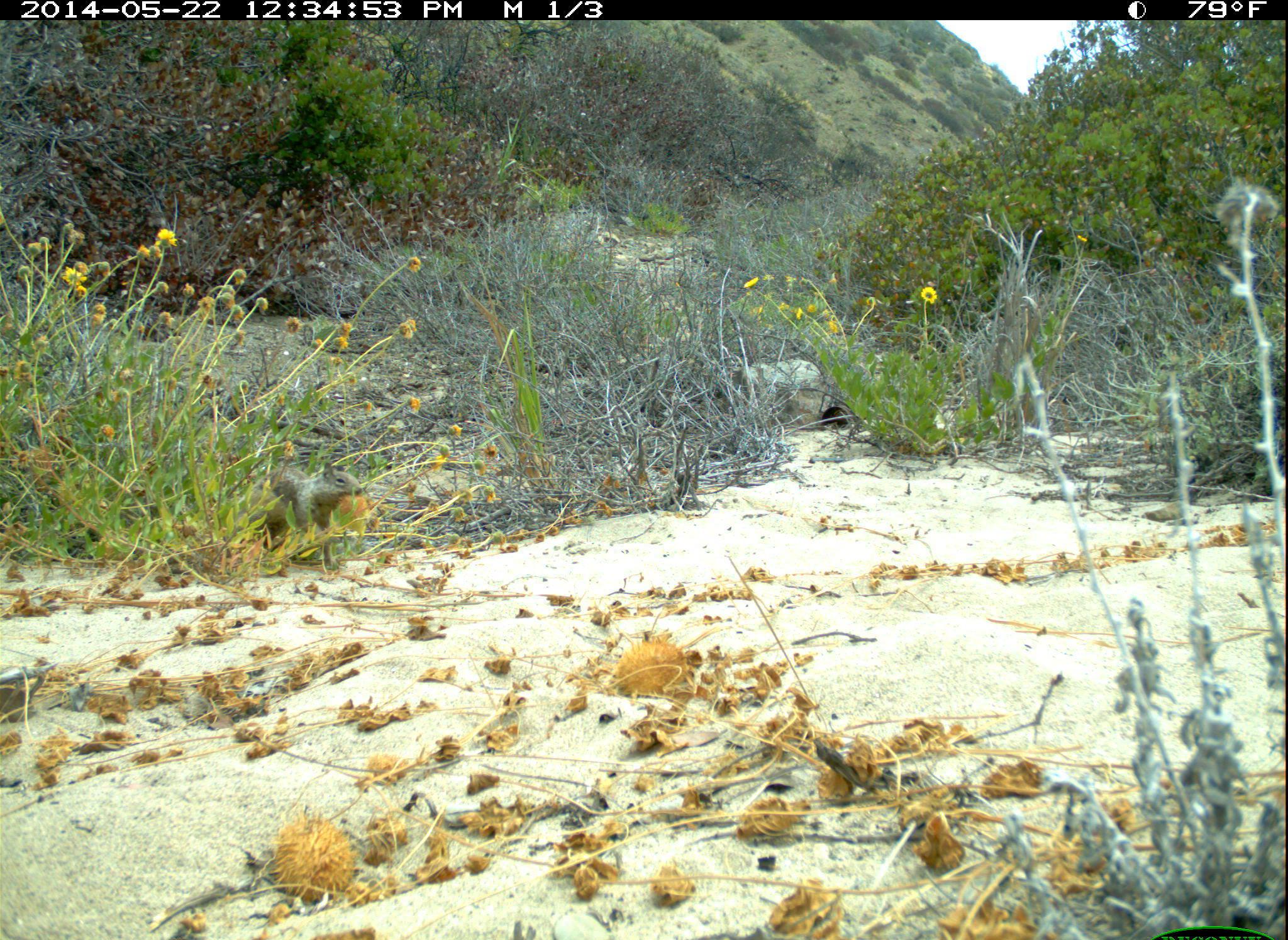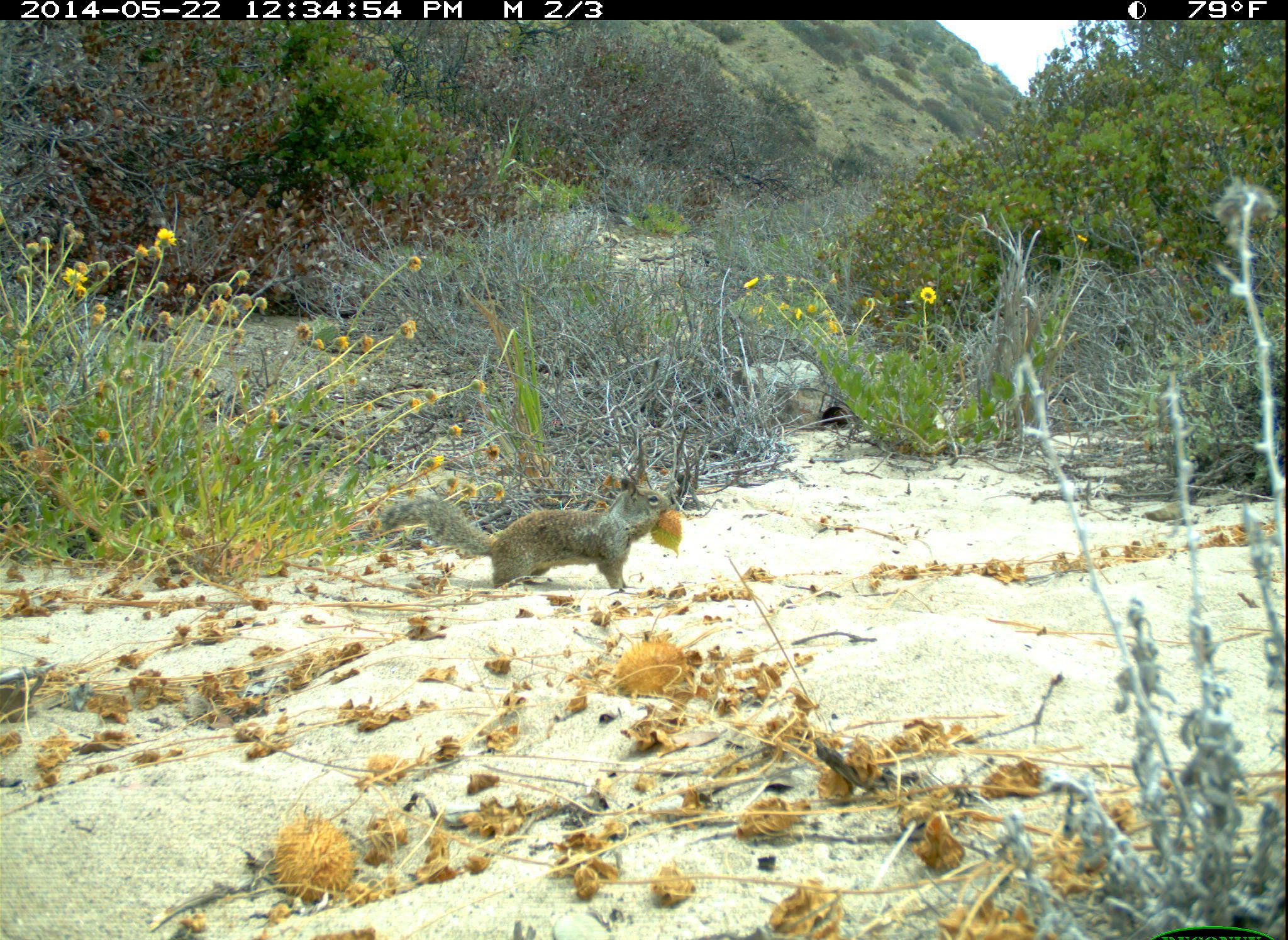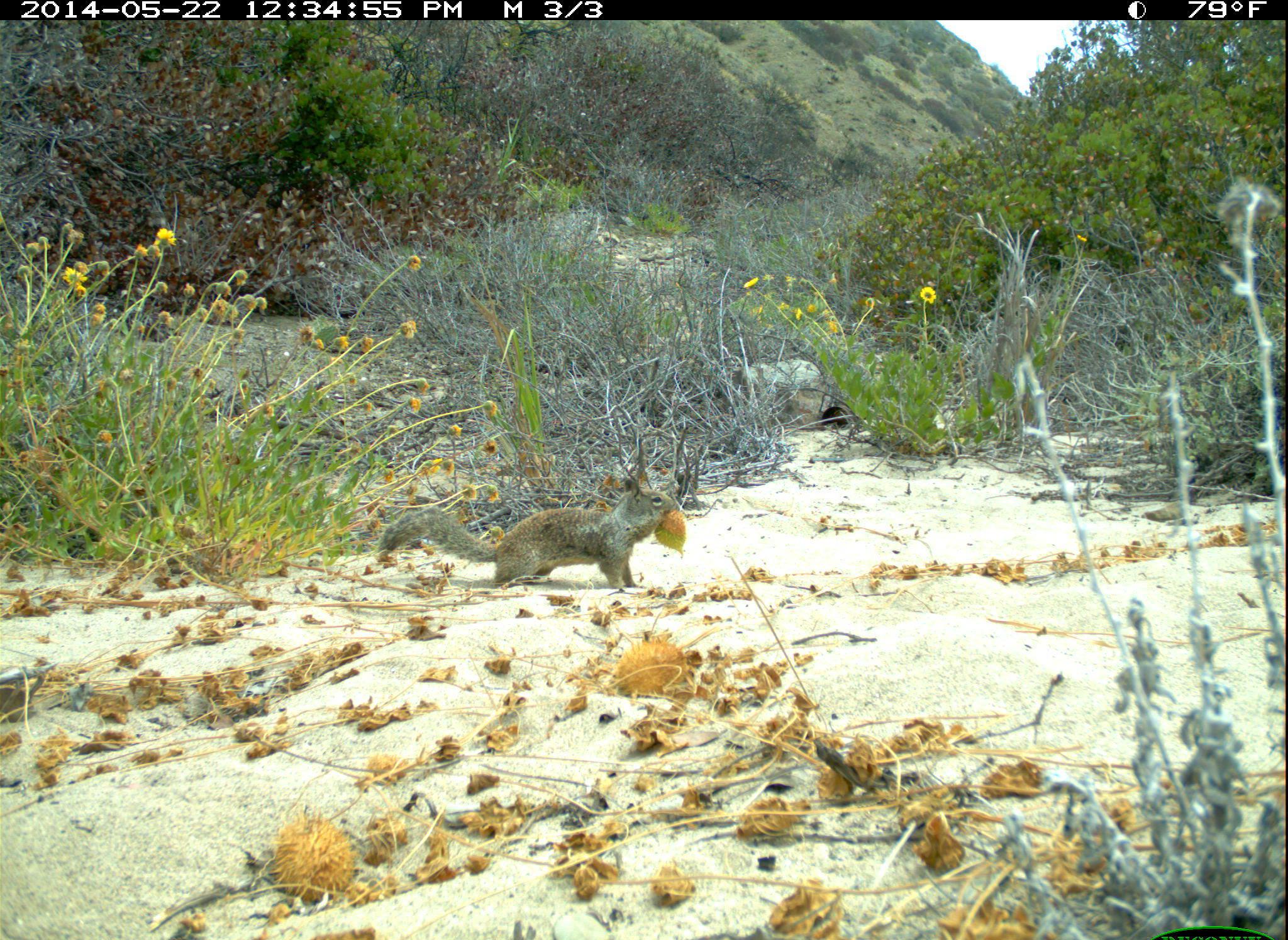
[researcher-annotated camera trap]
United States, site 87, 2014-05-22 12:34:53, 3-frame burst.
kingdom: Animalia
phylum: Chordata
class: Mammalia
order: Rodentia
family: Sciuridae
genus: Sciurus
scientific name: Sciurus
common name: squirrel